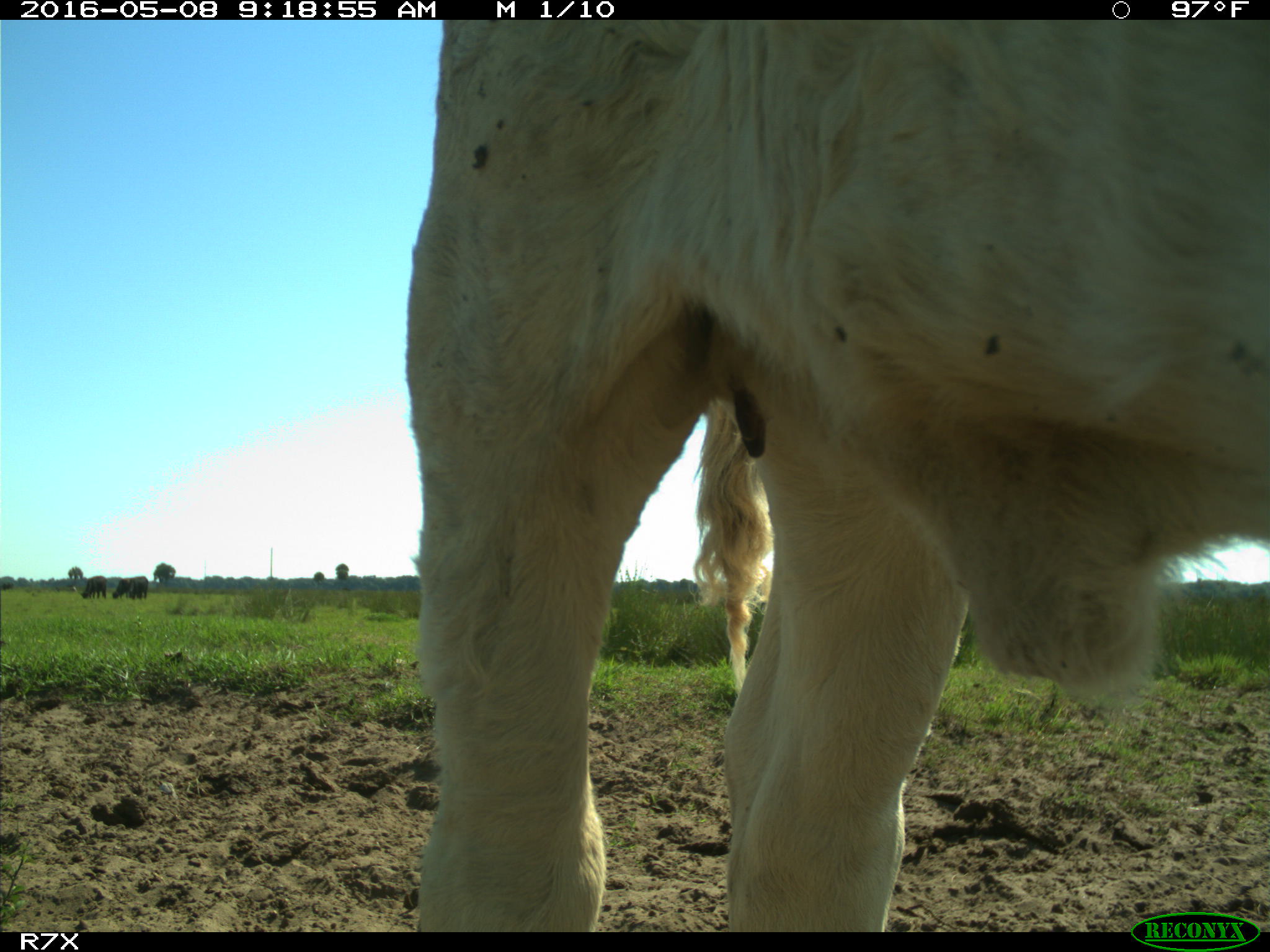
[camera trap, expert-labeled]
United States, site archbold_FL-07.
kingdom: Animalia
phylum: Chordata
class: Mammalia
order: Artiodactyla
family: Bovidae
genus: Bos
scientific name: Bos taurus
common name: domestic cow